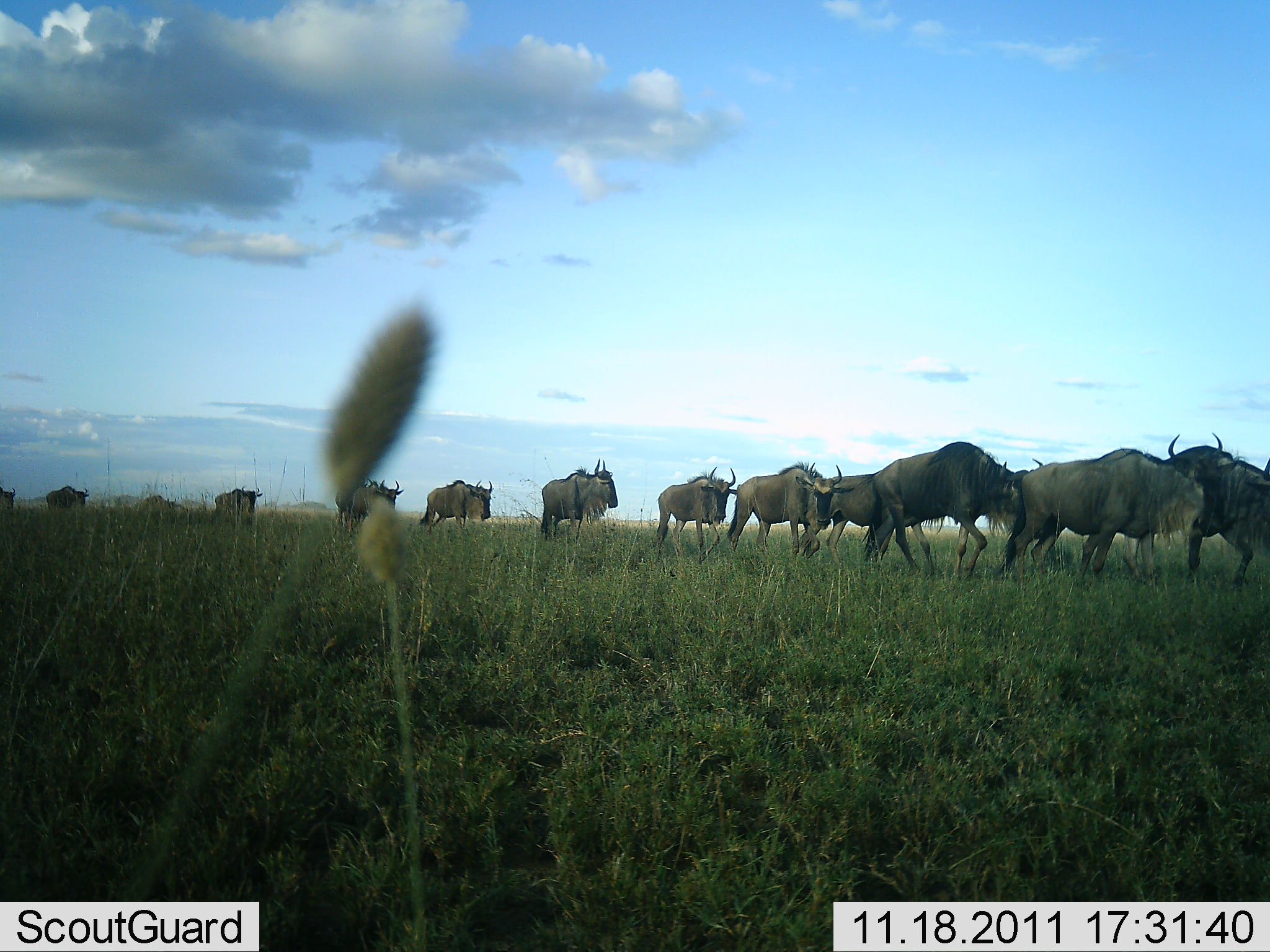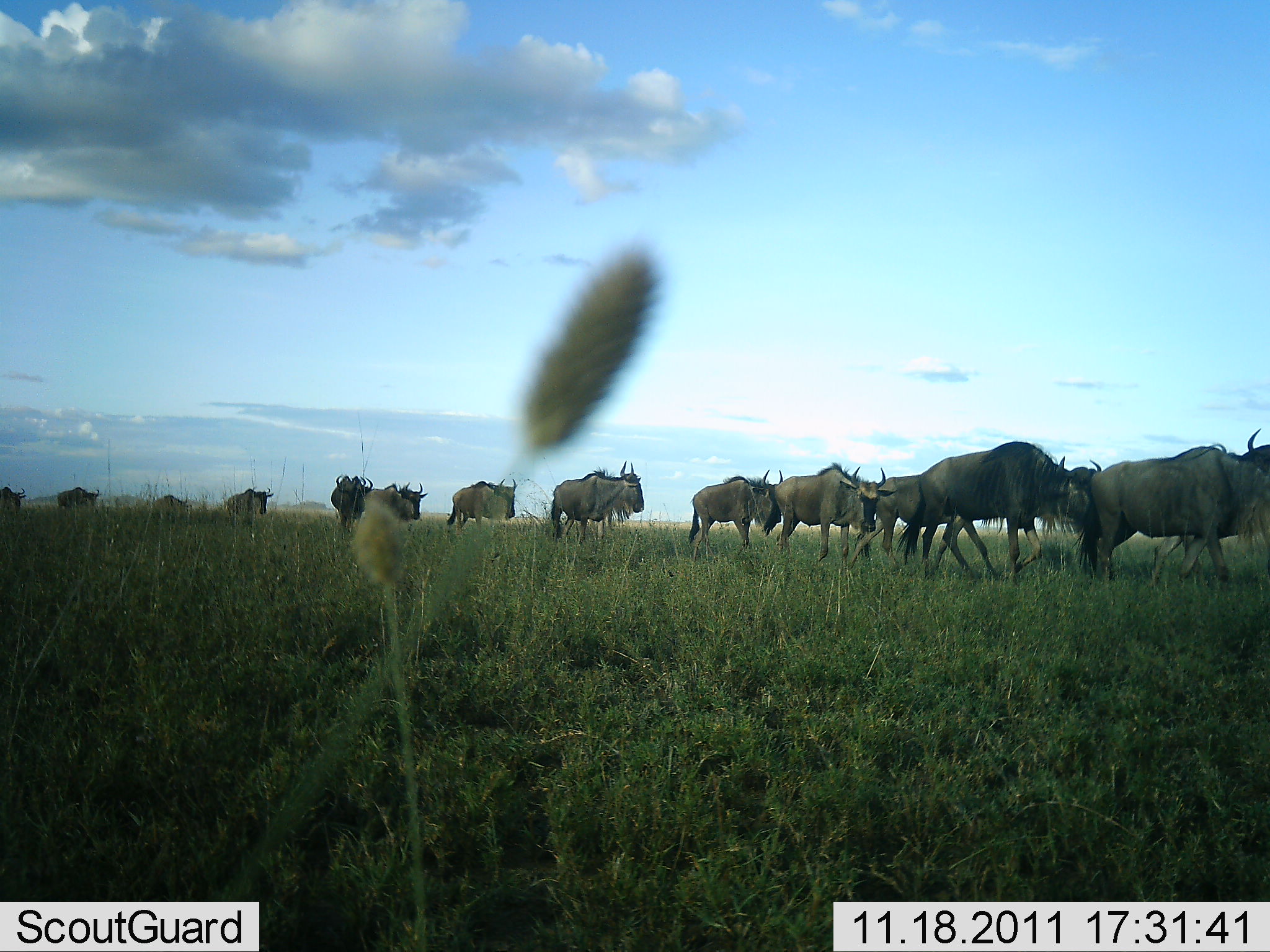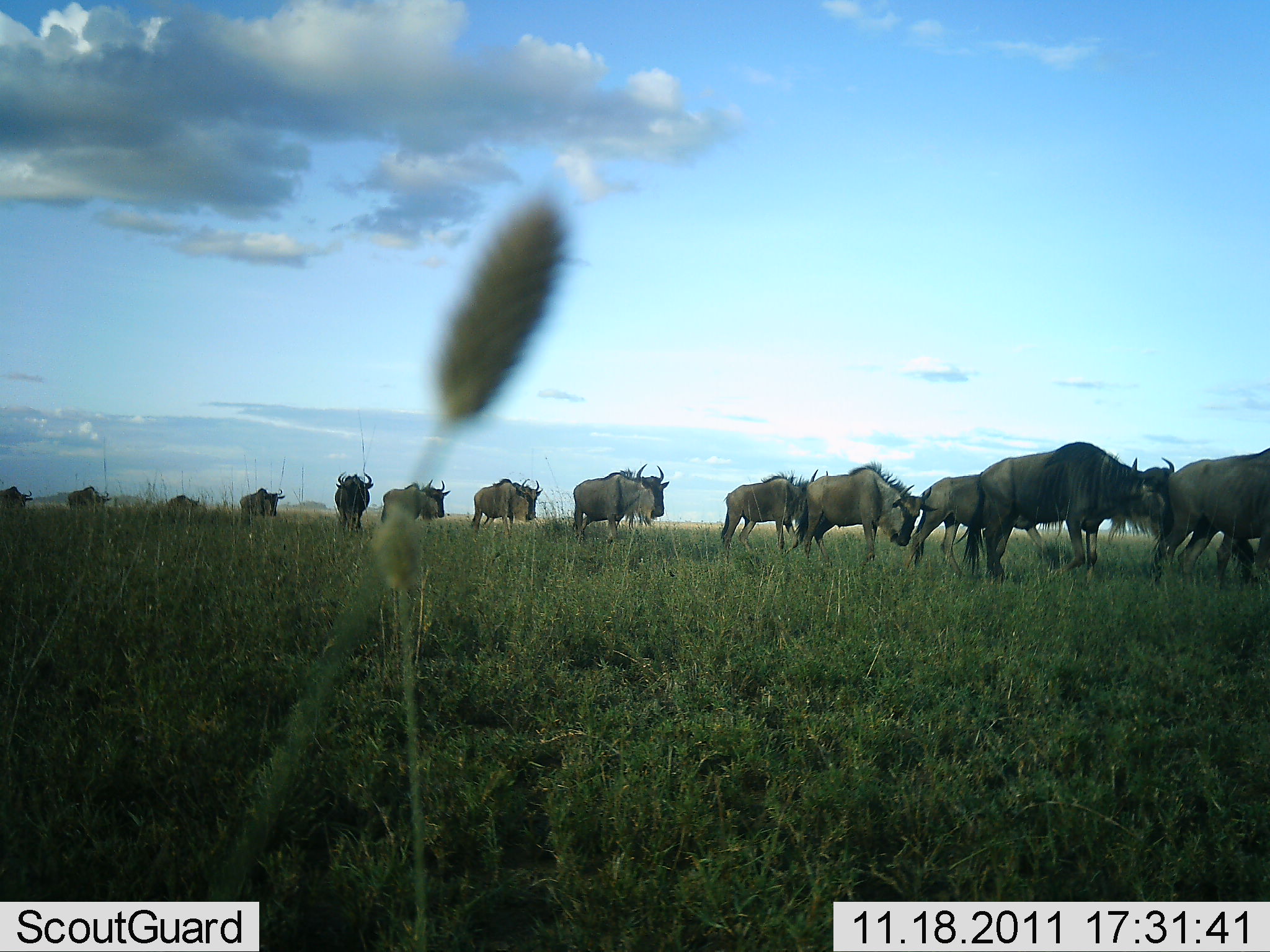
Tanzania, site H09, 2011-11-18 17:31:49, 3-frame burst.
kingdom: Animalia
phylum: Chordata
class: Mammalia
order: Artiodactyla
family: Bovidae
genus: Connochaetes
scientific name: Connochaetes taurinus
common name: blue wildebeest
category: wildebeest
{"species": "wildebeest (blue wildebeest) (Connochaetes taurinus)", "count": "11-50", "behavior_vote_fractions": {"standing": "0%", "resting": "0%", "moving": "100%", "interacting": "0%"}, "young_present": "0%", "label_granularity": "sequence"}